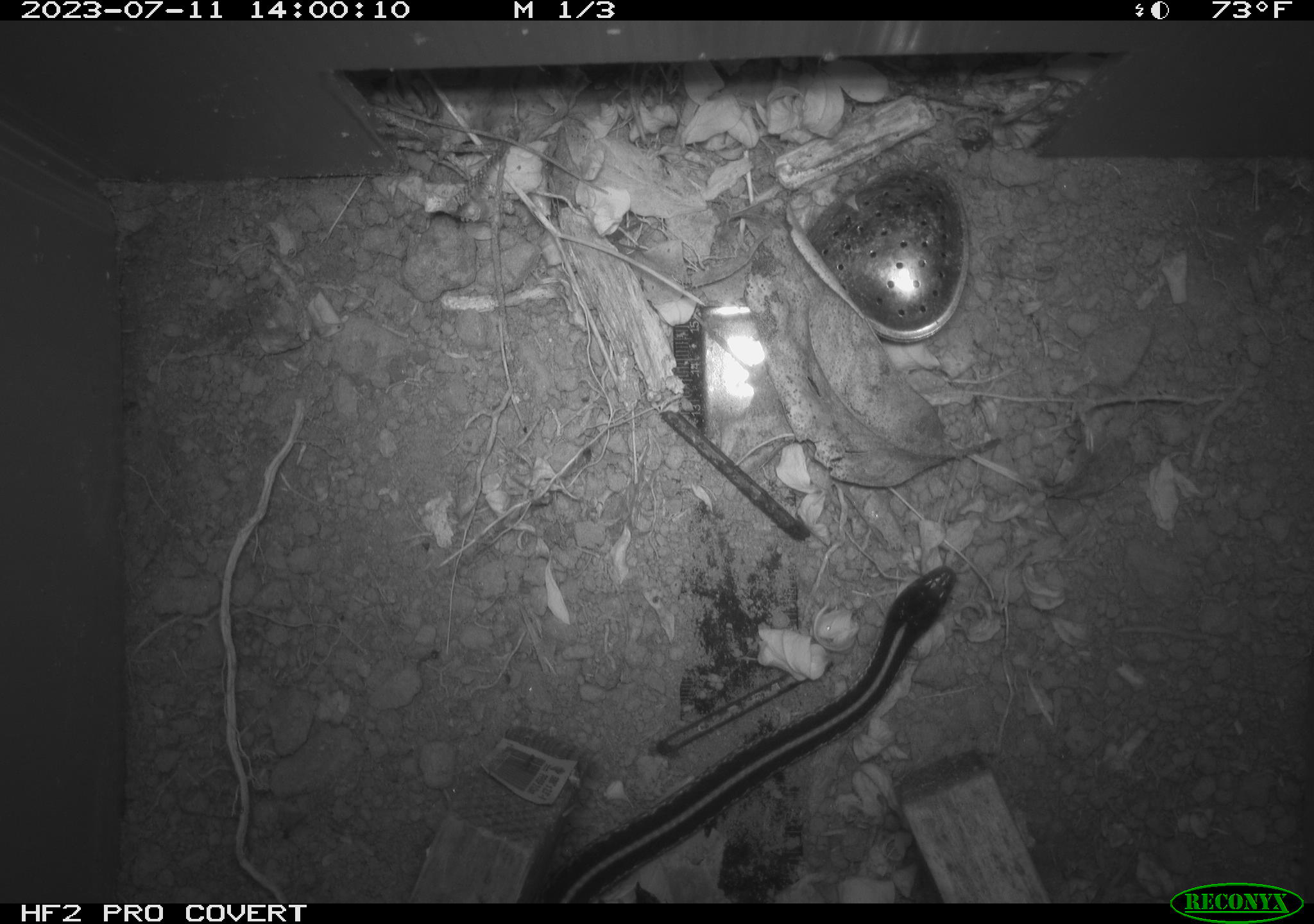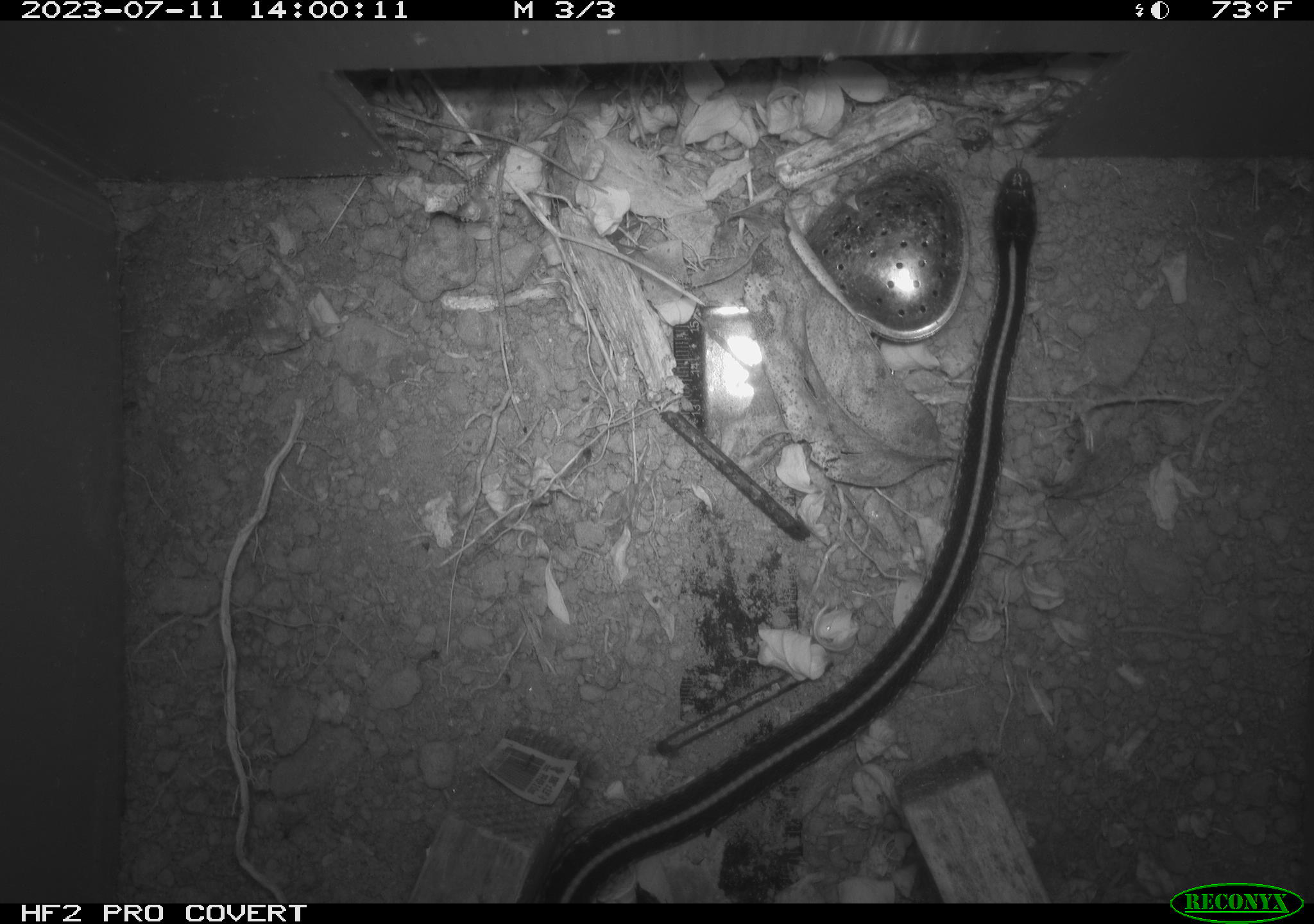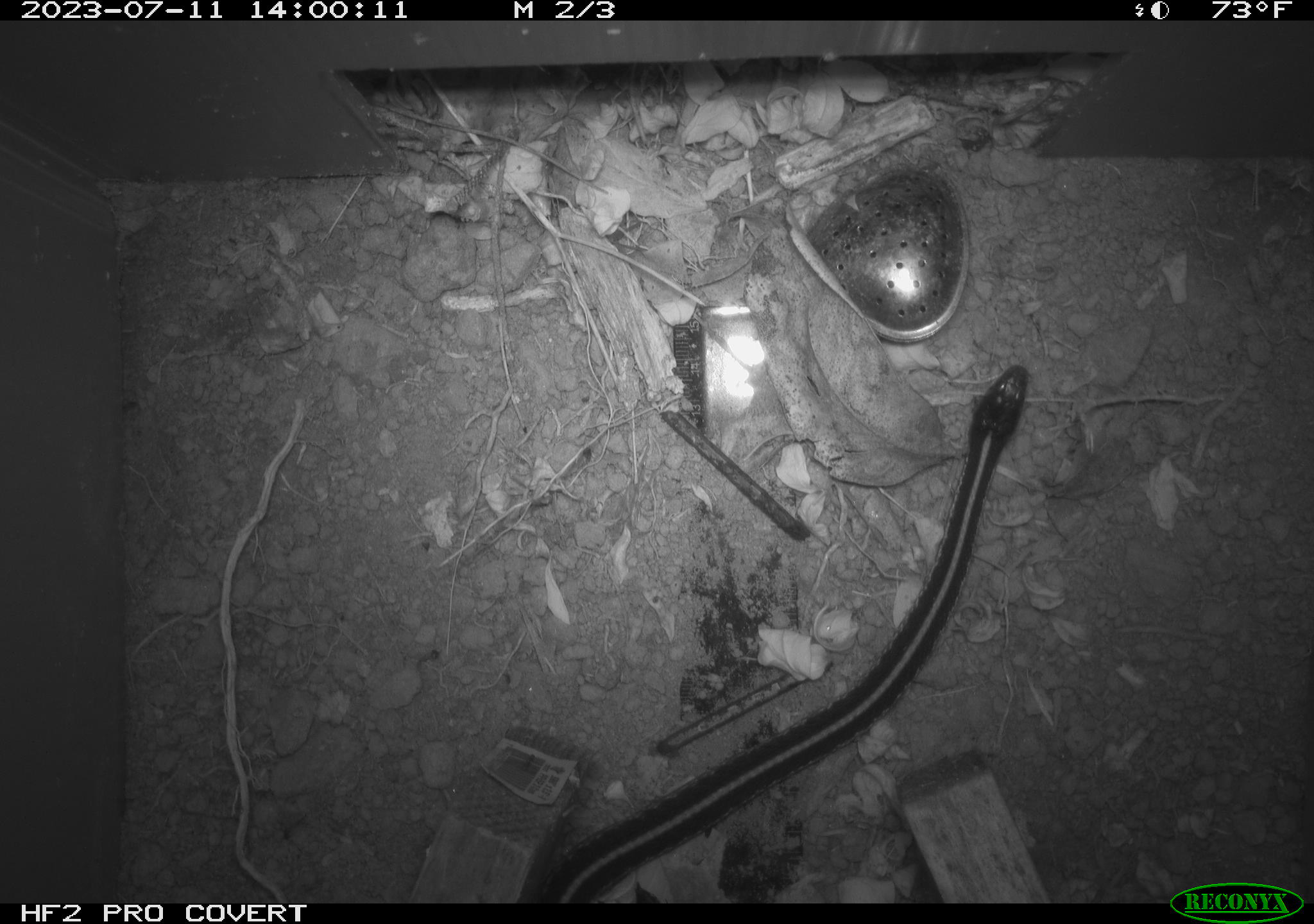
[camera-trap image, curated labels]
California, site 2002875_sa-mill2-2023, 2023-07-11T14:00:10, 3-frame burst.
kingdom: Animalia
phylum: Chordata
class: Reptilia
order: Squamata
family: Colubridae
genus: Thamnophis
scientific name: Thamnophis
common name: american gartersnakes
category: thamnophis species